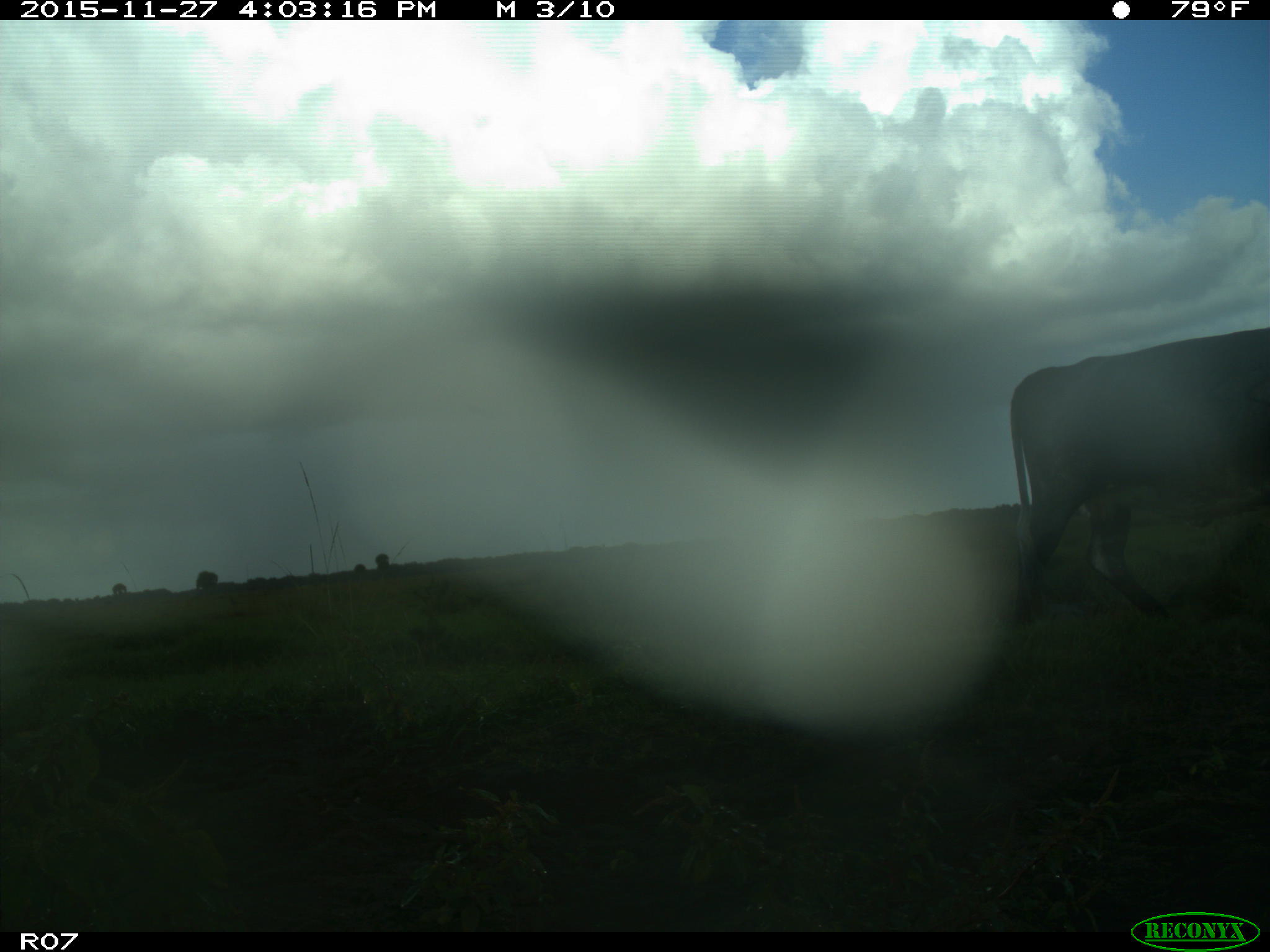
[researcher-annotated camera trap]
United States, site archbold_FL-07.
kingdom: Animalia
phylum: Chordata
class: Mammalia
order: Artiodactyla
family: Bovidae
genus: Bos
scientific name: Bos taurus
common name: domestic cow